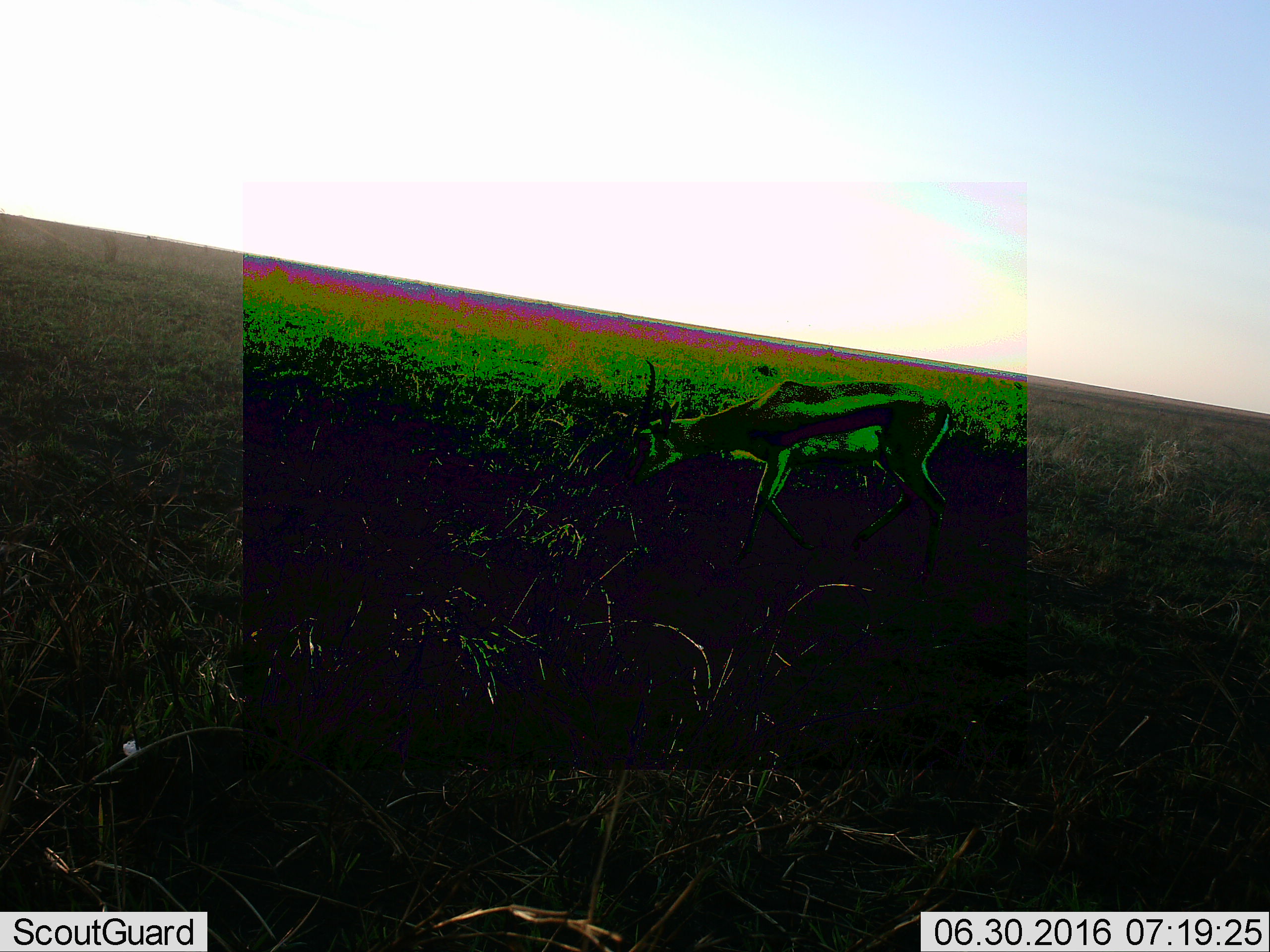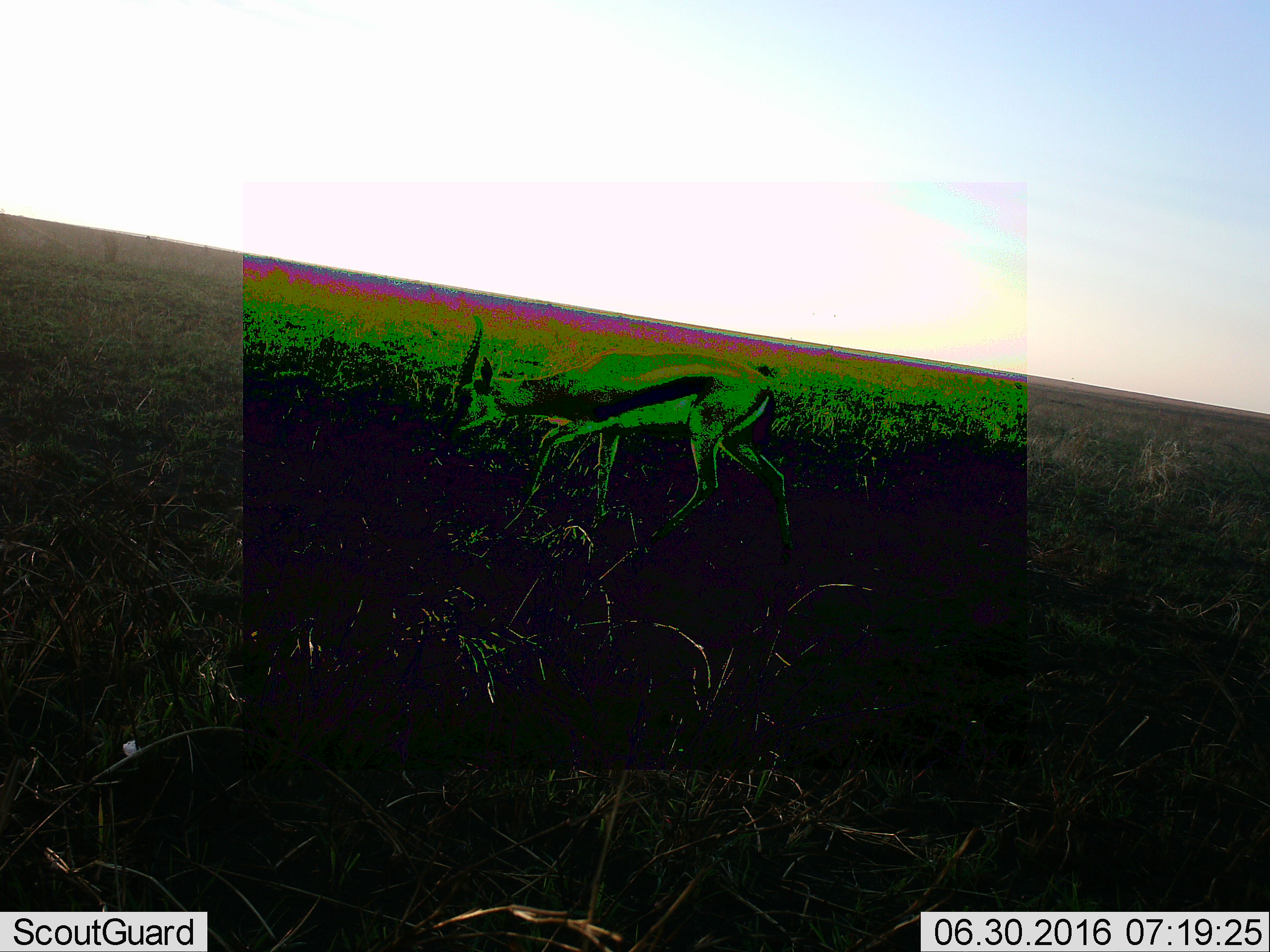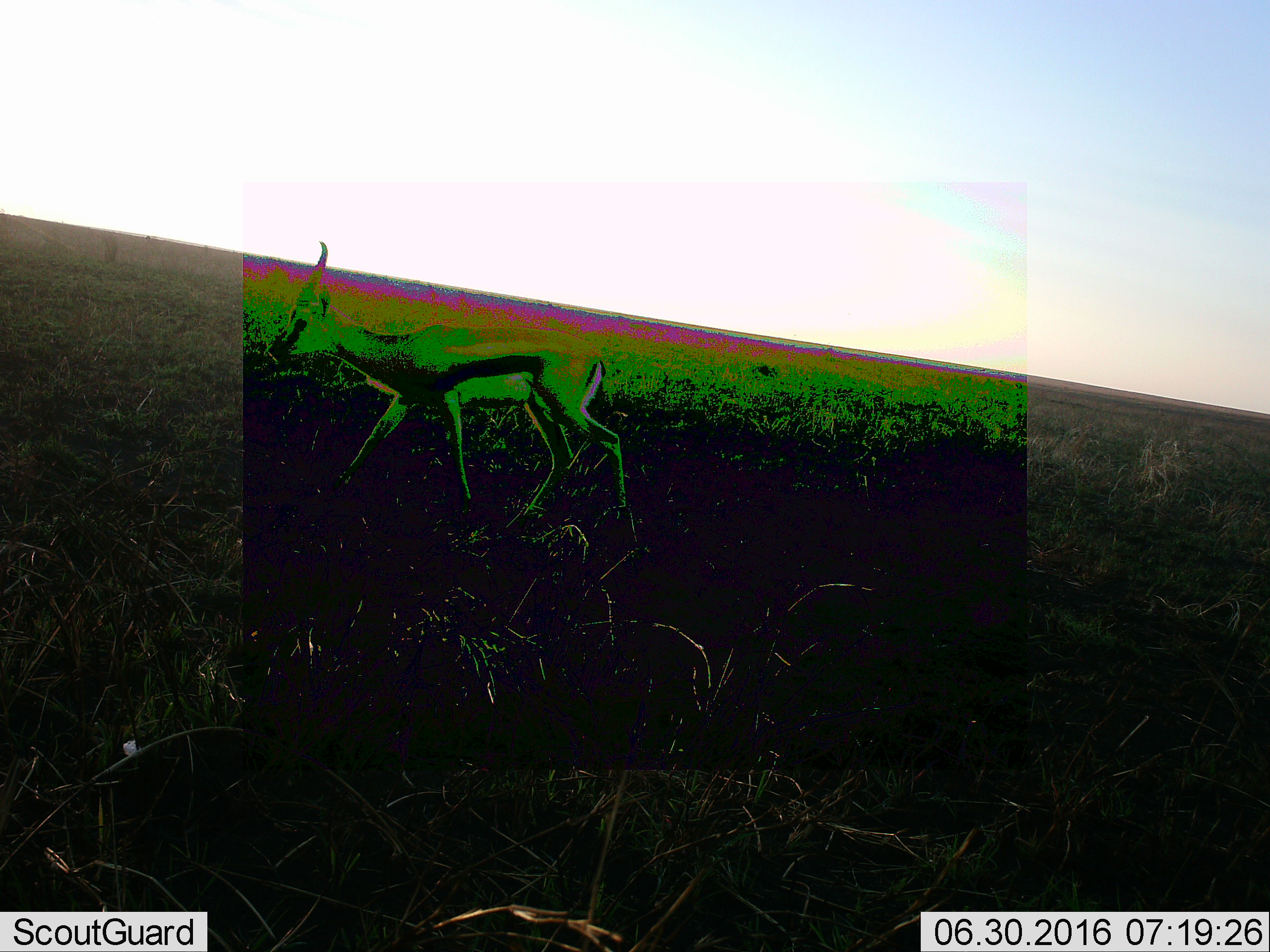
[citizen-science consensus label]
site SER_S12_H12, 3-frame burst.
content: unidentified animal